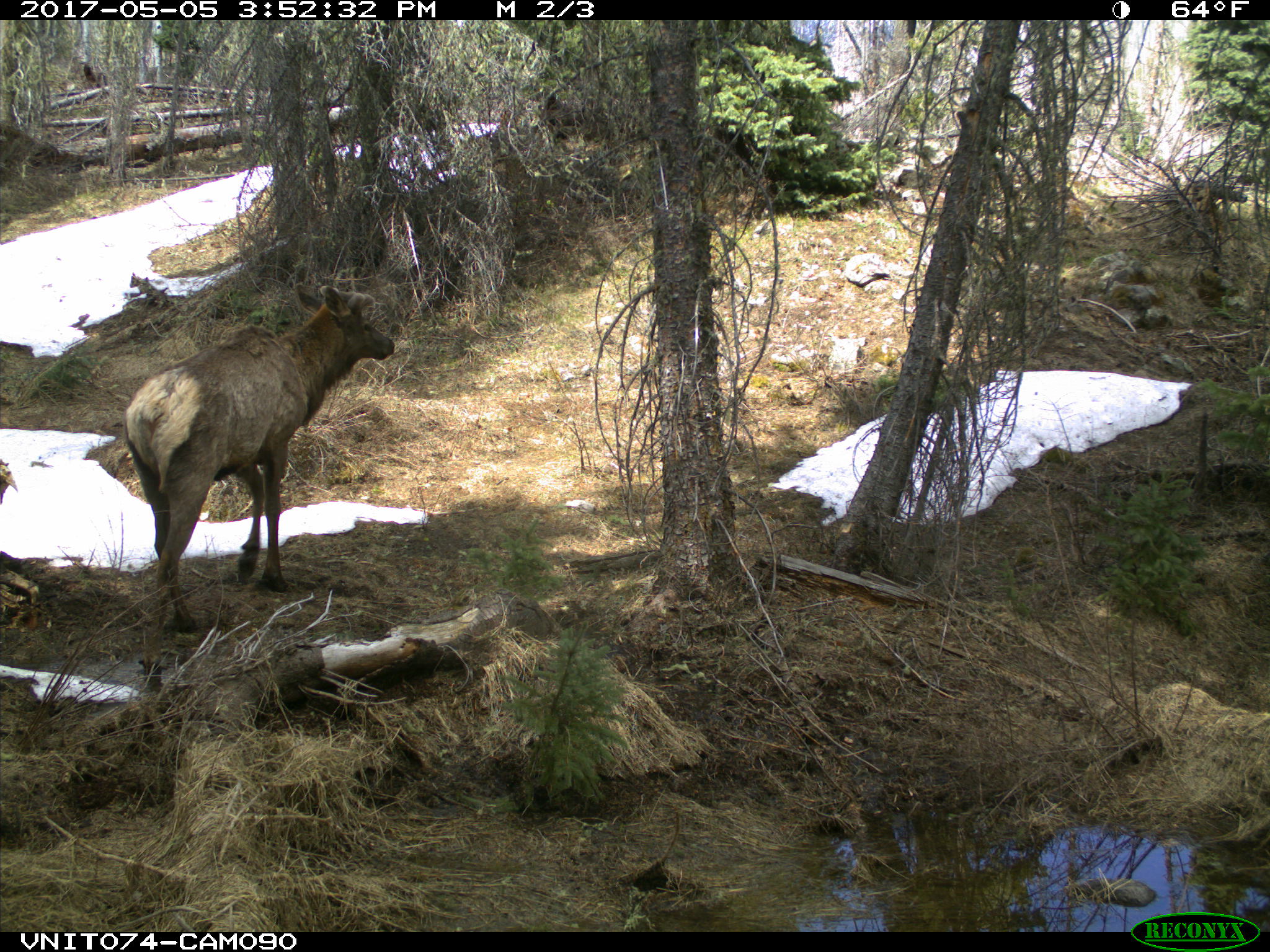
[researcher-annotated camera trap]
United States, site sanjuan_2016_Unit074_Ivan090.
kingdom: Animalia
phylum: Chordata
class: Mammalia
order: Artiodactyla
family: Cervidae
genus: Cervus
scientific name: Cervus elaphus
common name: red deer